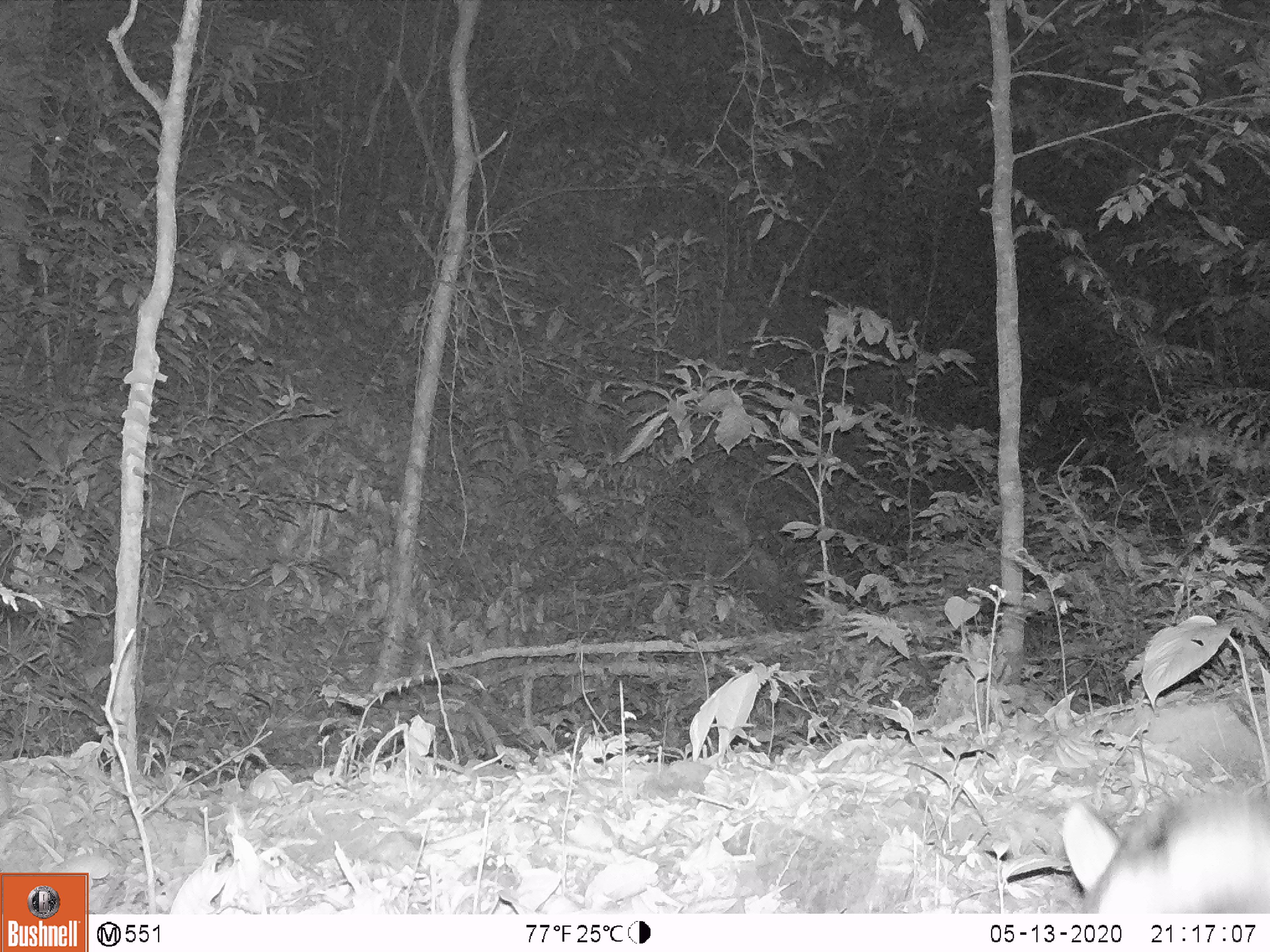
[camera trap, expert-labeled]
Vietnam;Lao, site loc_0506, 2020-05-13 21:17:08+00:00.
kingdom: Animalia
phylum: Chordata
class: Mammalia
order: Lagomorpha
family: Leporidae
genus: Nesolagus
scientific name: Nesolagus timminsi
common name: annamite striped rabbit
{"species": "annamite striped rabbit (Nesolagus timminsi)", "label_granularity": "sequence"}